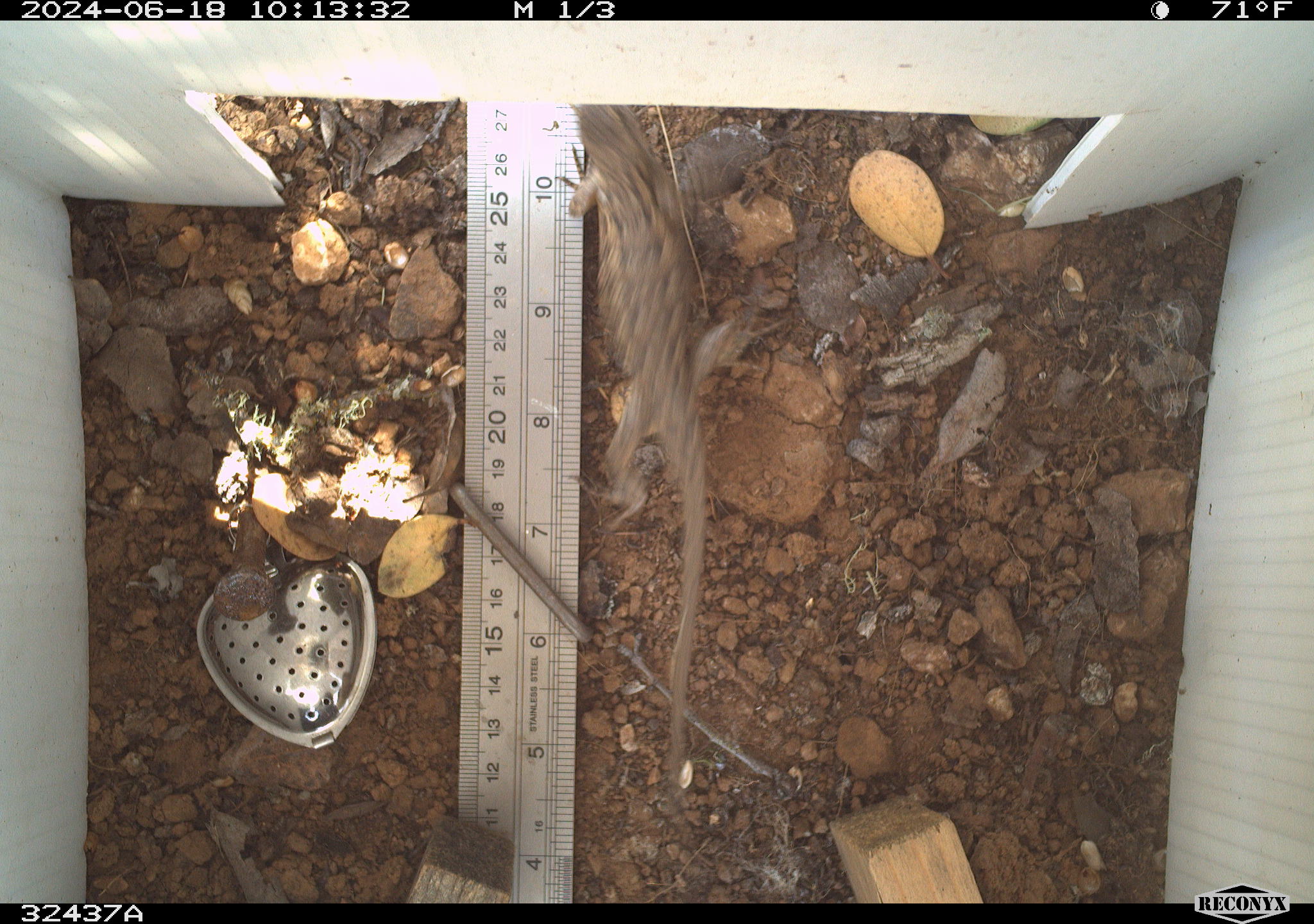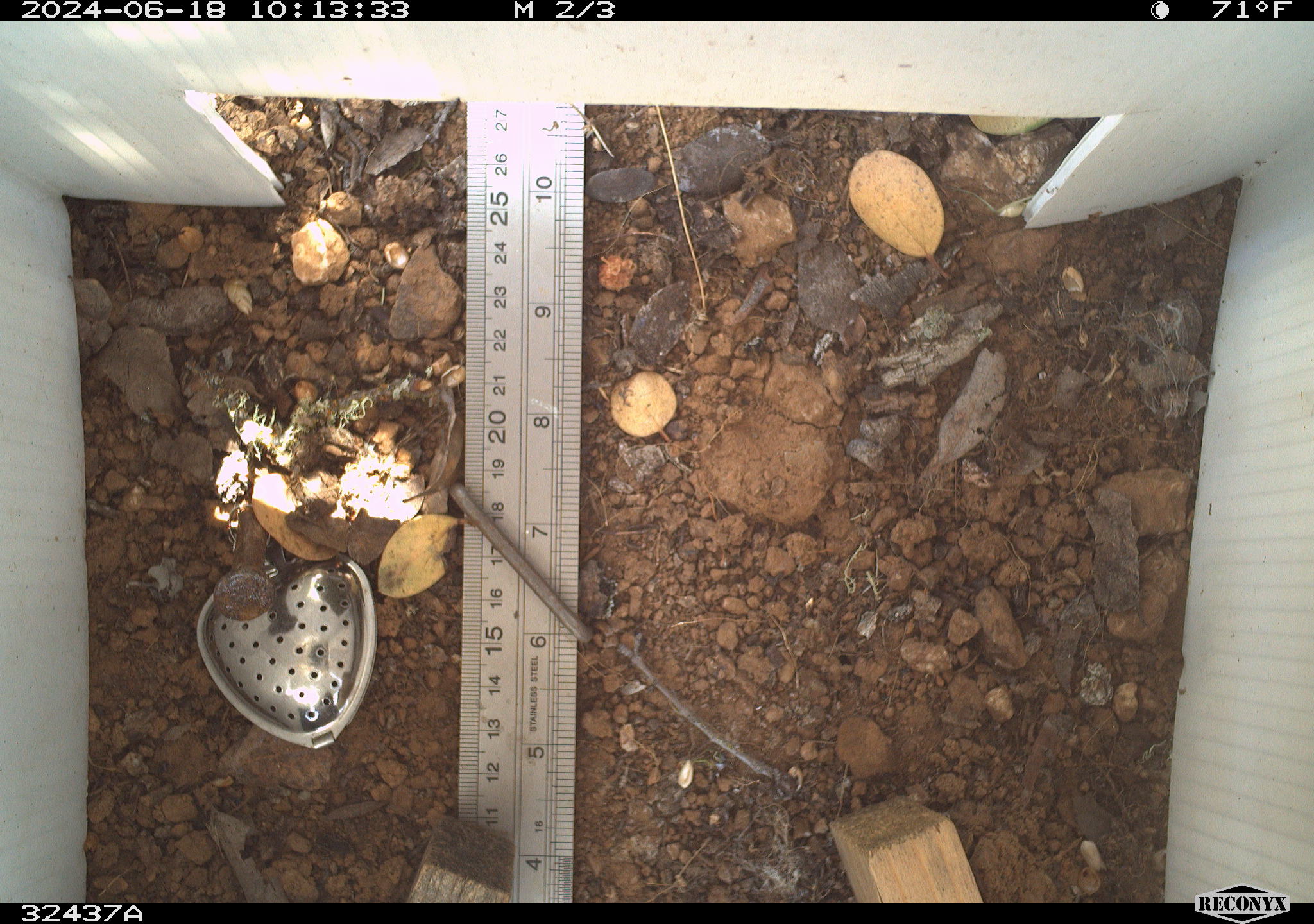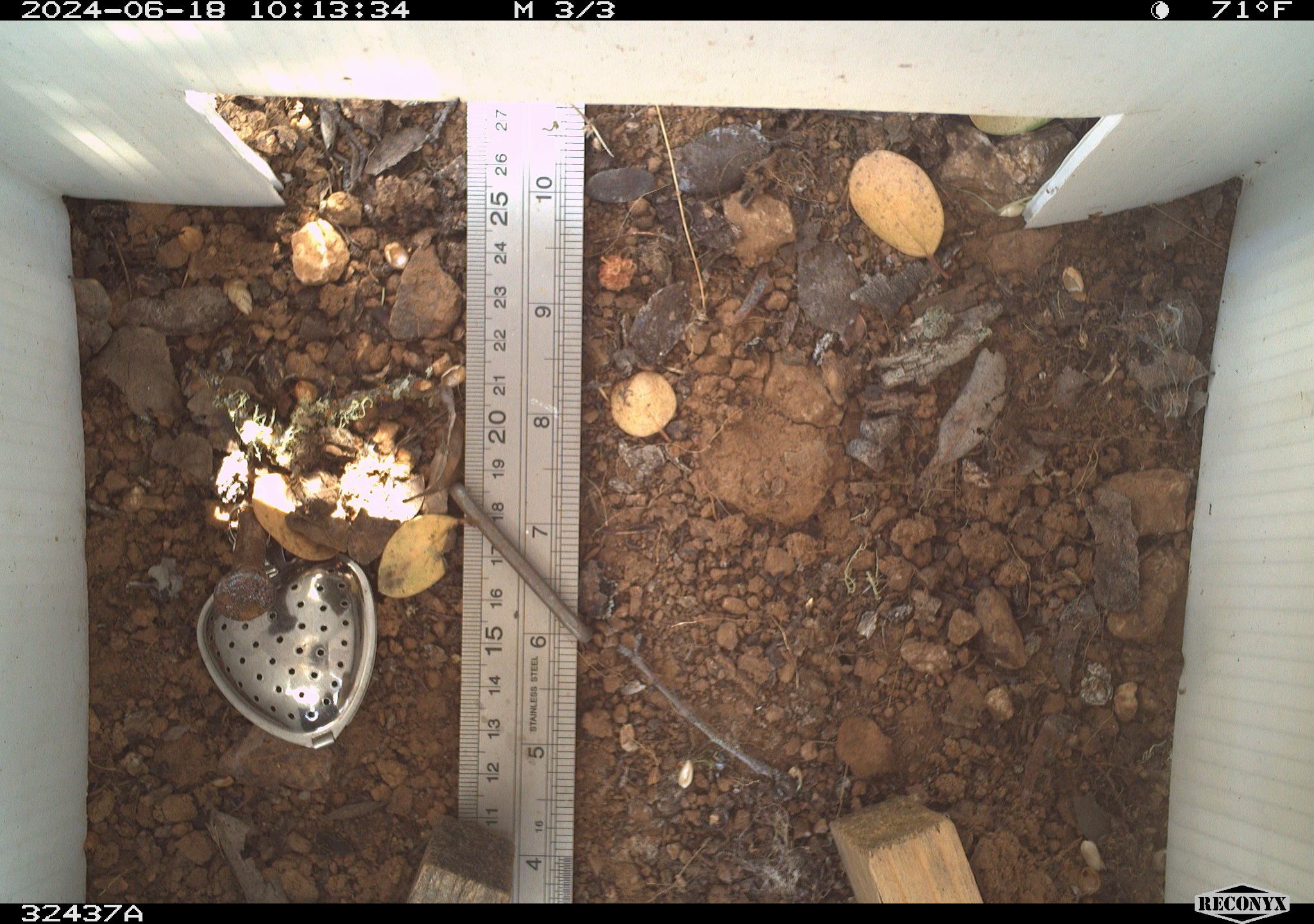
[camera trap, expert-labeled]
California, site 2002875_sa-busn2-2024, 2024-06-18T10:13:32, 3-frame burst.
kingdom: Animalia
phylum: Chordata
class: Reptilia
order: Squamata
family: Phrynosomatidae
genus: Sceloporus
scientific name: Sceloporus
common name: spiny lizards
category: sceloporus species